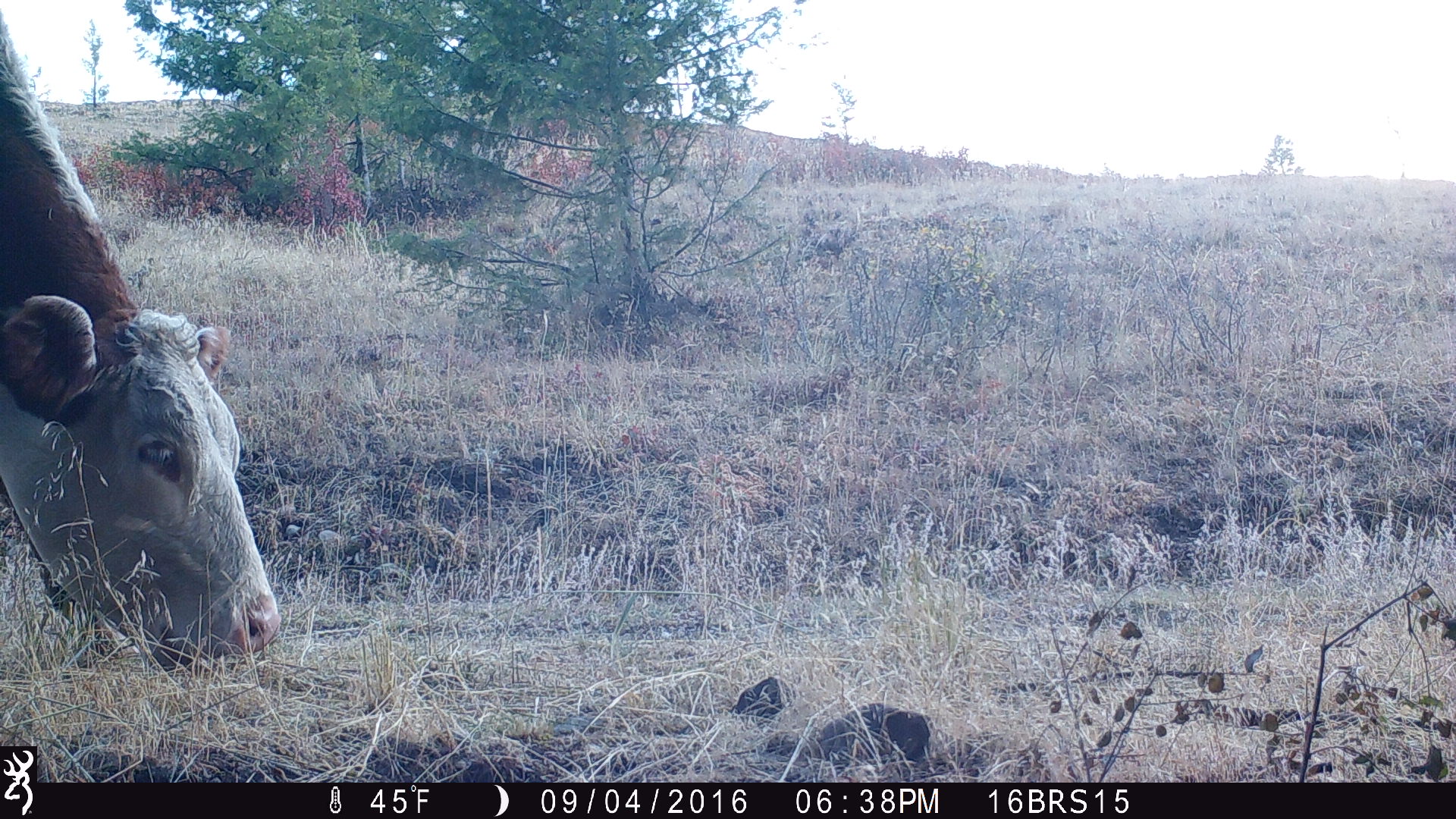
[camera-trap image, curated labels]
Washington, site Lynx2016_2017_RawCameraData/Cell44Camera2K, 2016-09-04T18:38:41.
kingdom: Animalia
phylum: Chordata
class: Mammalia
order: Artiodactyla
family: Bovidae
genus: Bos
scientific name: Bos taurus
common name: domestic cattle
Domestic cattle (Bos taurus). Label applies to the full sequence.